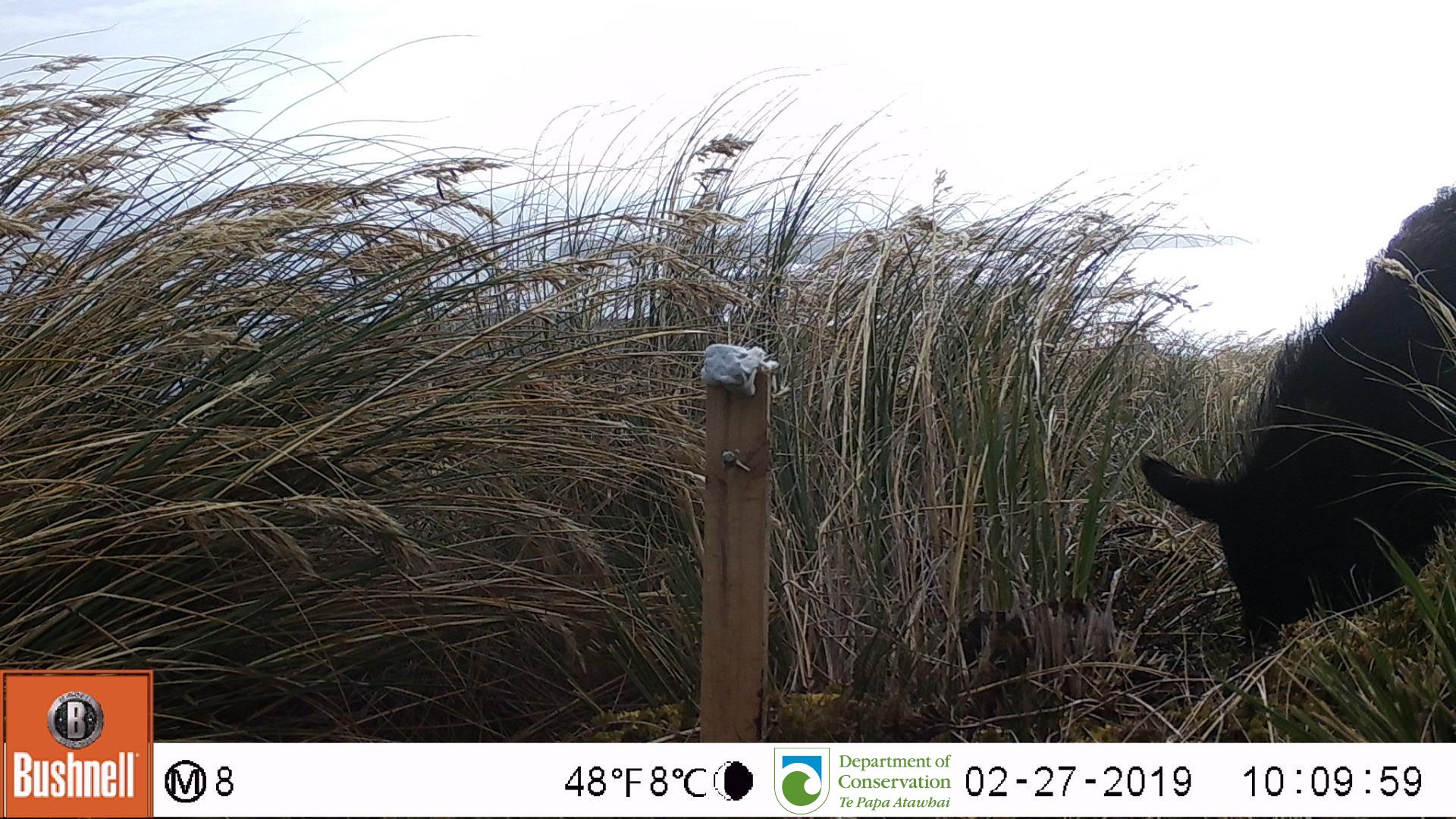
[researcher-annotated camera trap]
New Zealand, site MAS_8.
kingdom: Animalia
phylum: Chordata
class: Mammalia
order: Artiodactyla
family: Suidae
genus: Sus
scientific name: Sus scrofa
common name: pig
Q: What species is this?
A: Pig (Sus scrofa).